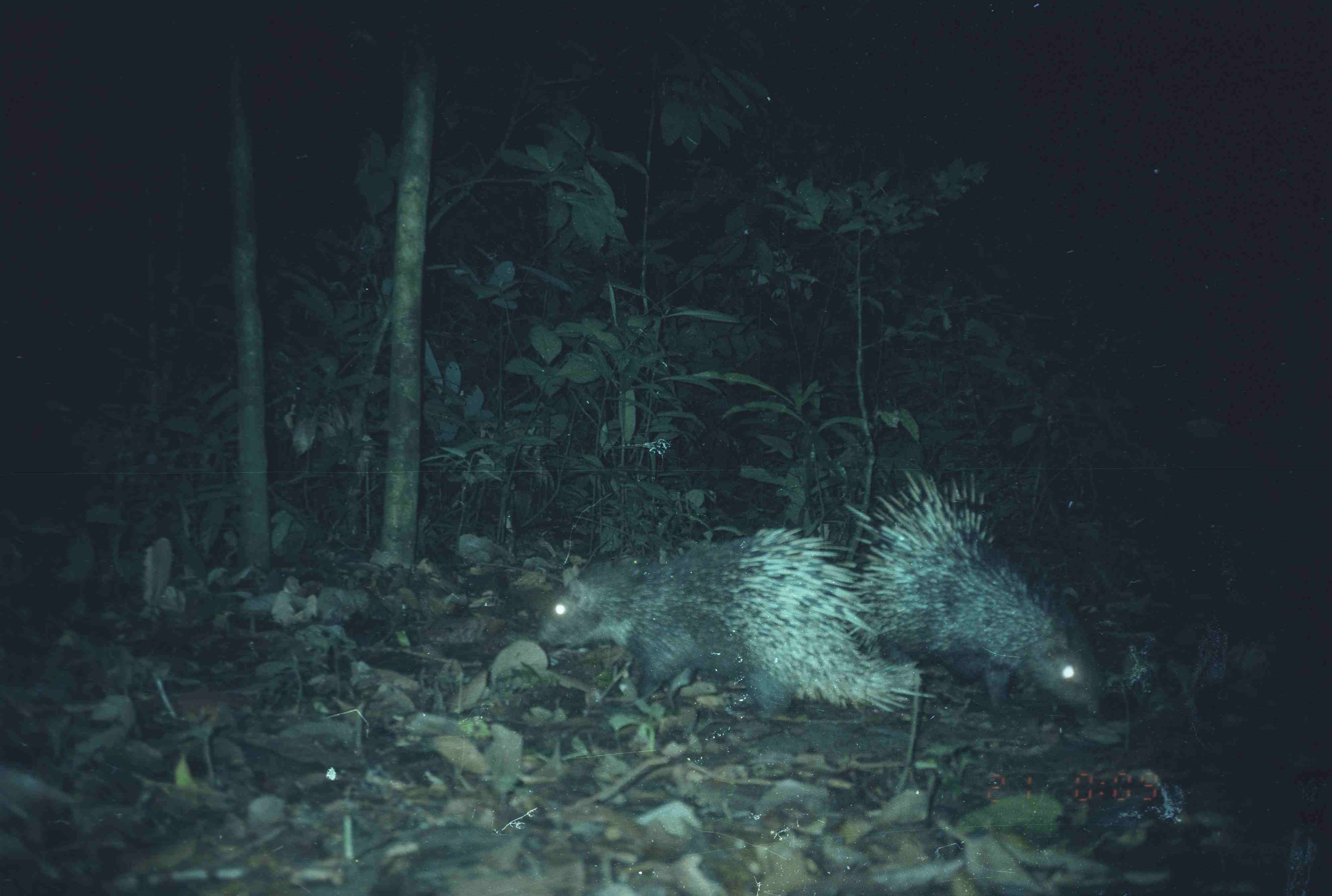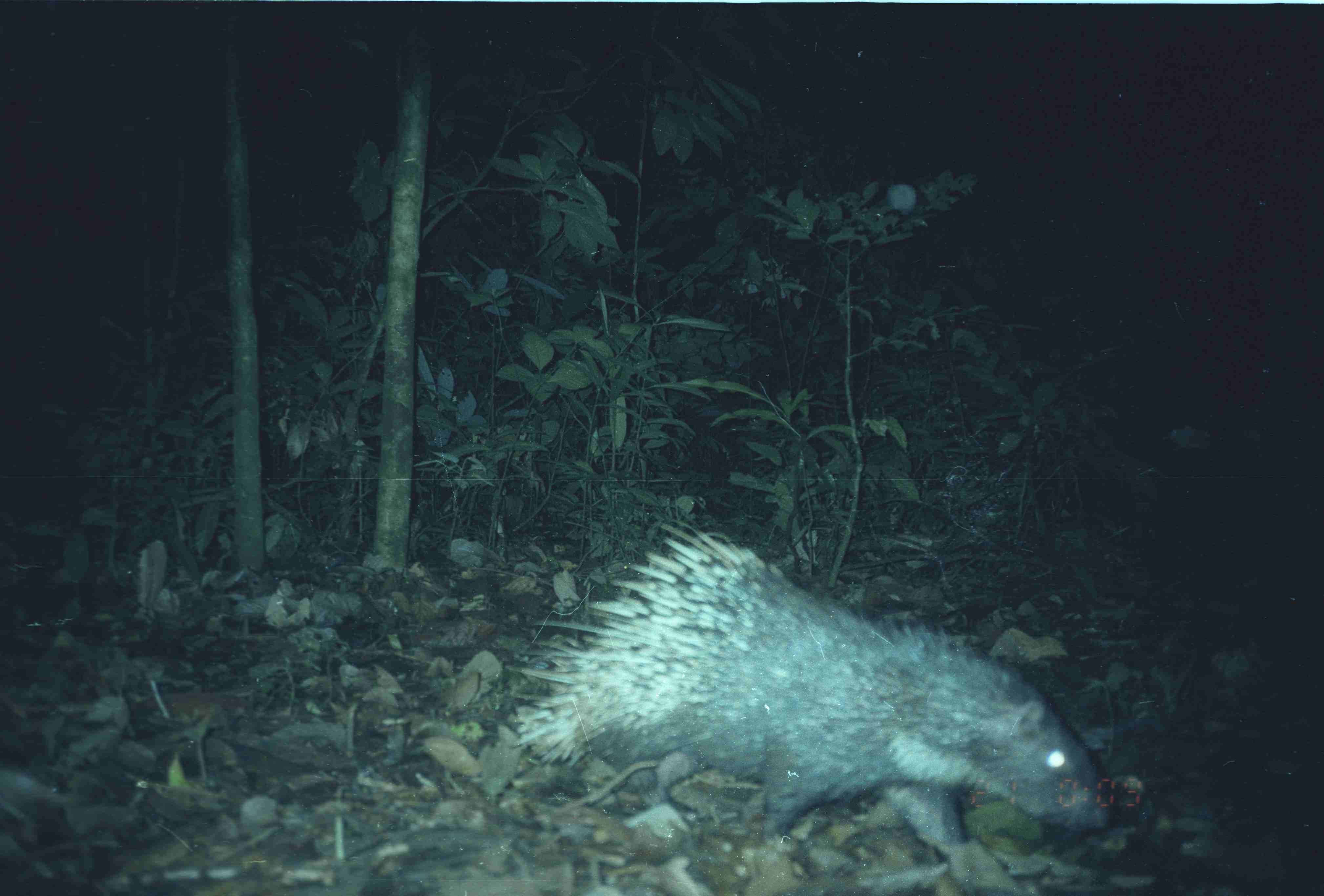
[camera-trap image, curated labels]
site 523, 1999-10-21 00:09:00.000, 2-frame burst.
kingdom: Animalia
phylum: Chordata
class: Mammalia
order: Rodentia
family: Hystricidae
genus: Hystrix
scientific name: Hystrix brachyura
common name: east asian porcupine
Hystrix brachyura (east asian porcupine), count 2.